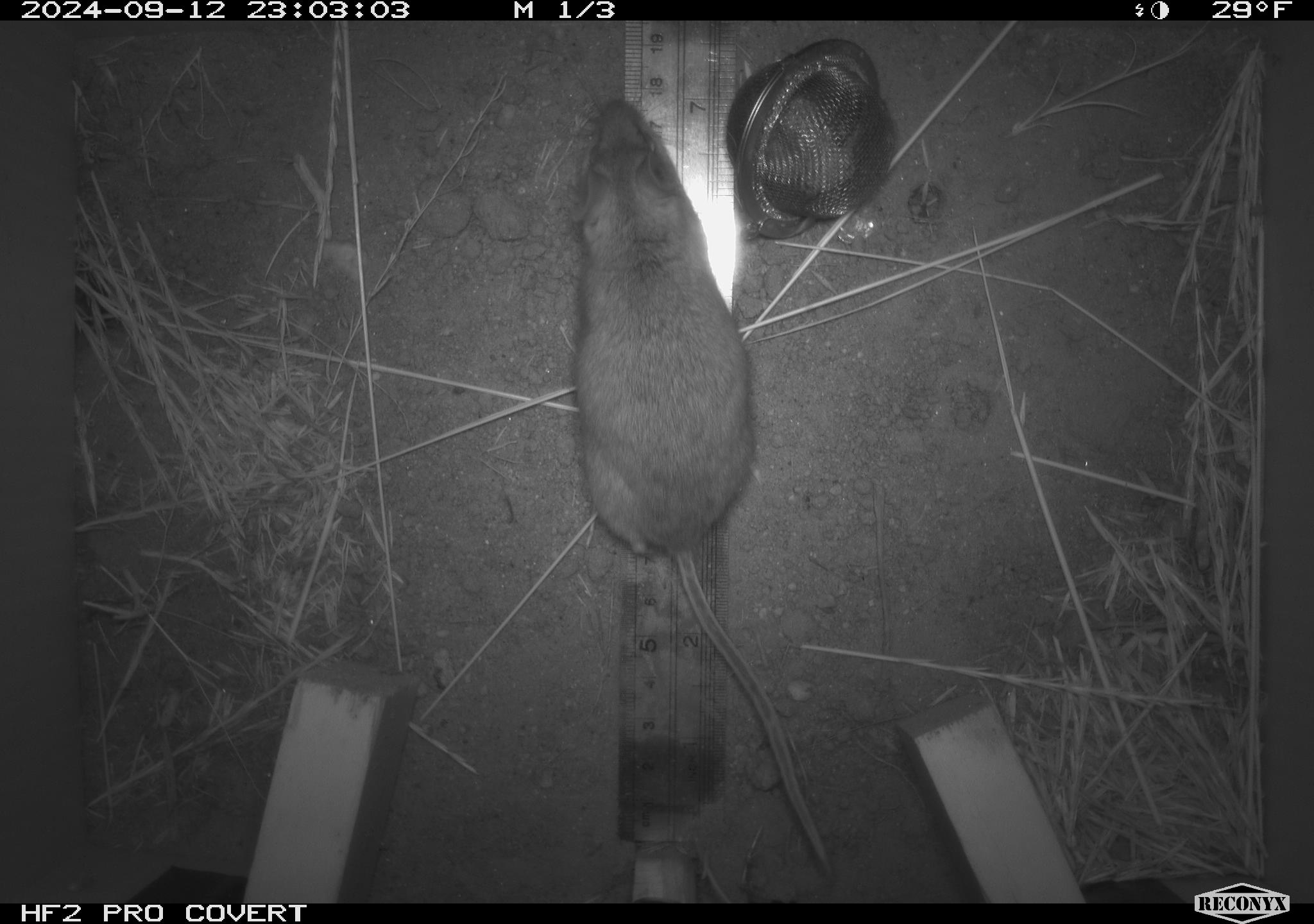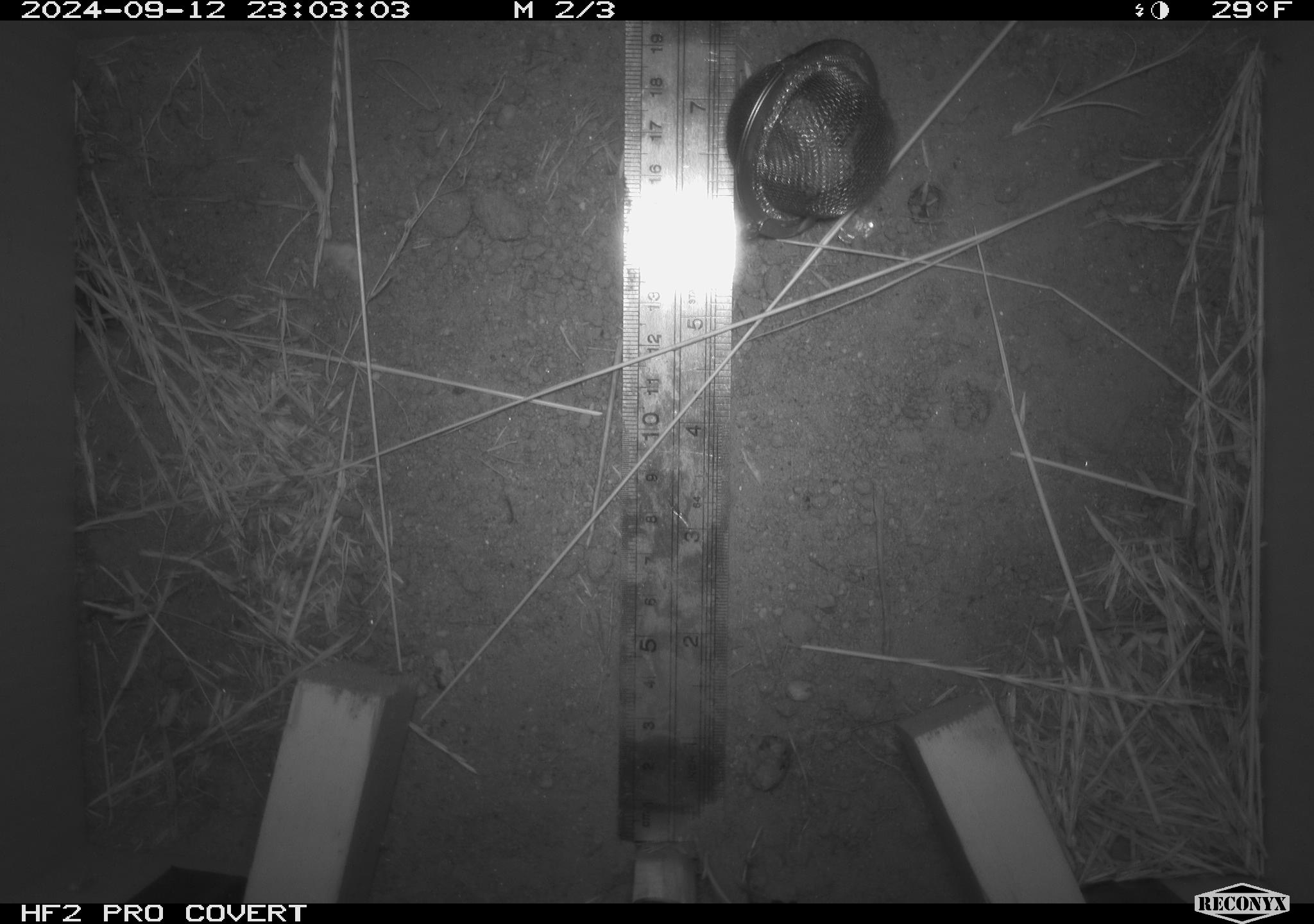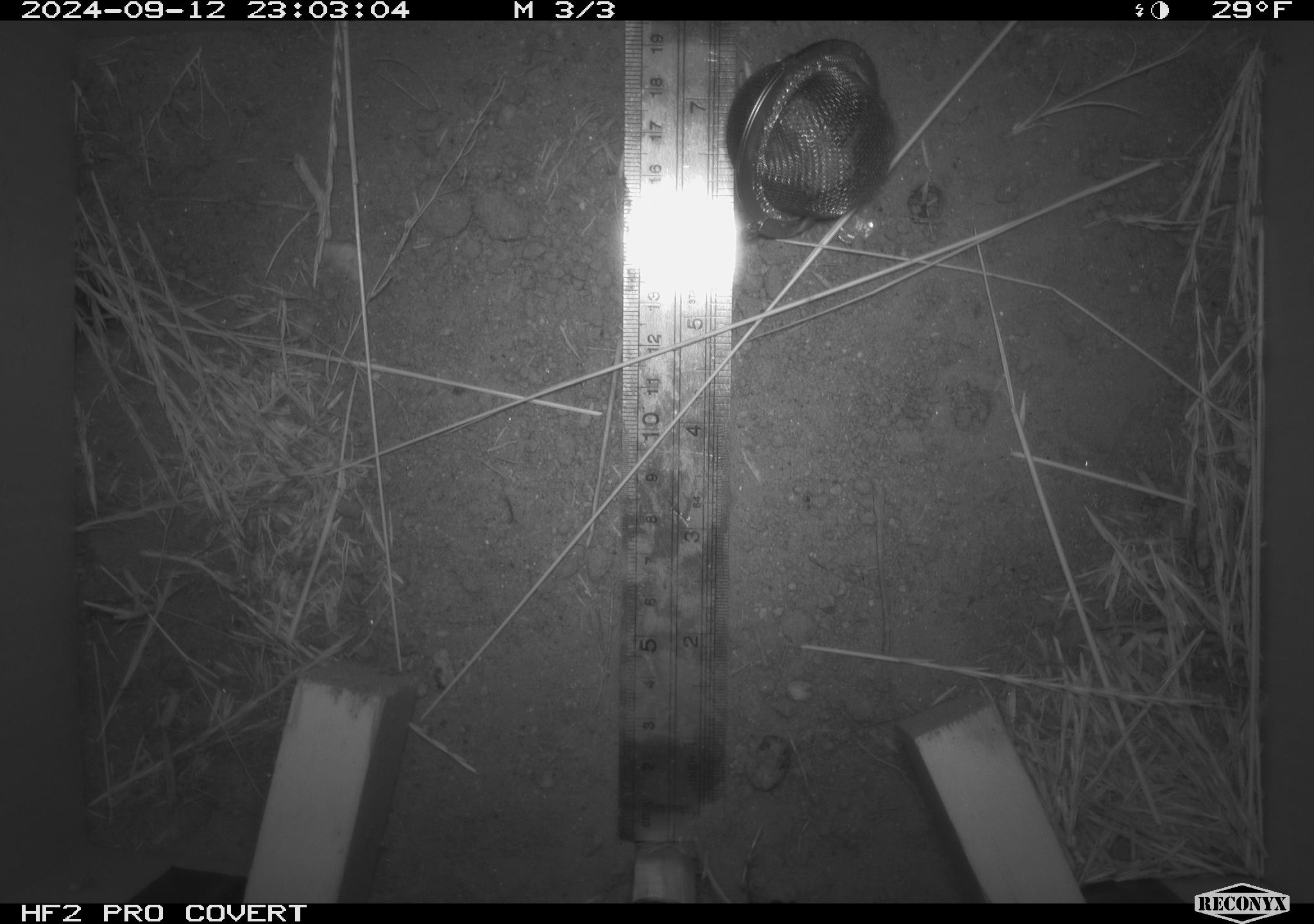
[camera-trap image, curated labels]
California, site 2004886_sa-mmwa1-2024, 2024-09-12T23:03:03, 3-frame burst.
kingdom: Animalia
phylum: Chordata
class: Mammalia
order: Rodentia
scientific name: Rodentia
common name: mouse species